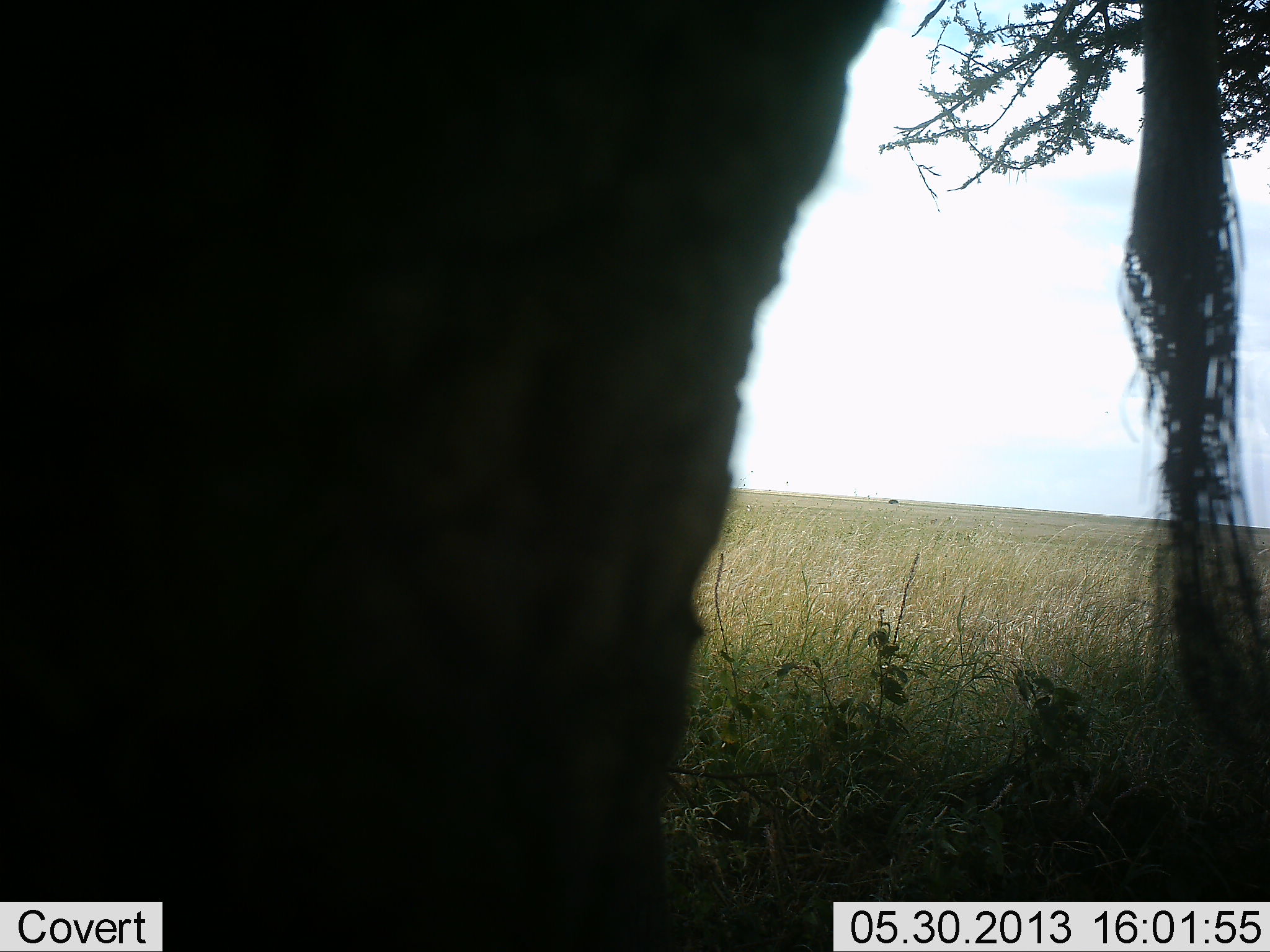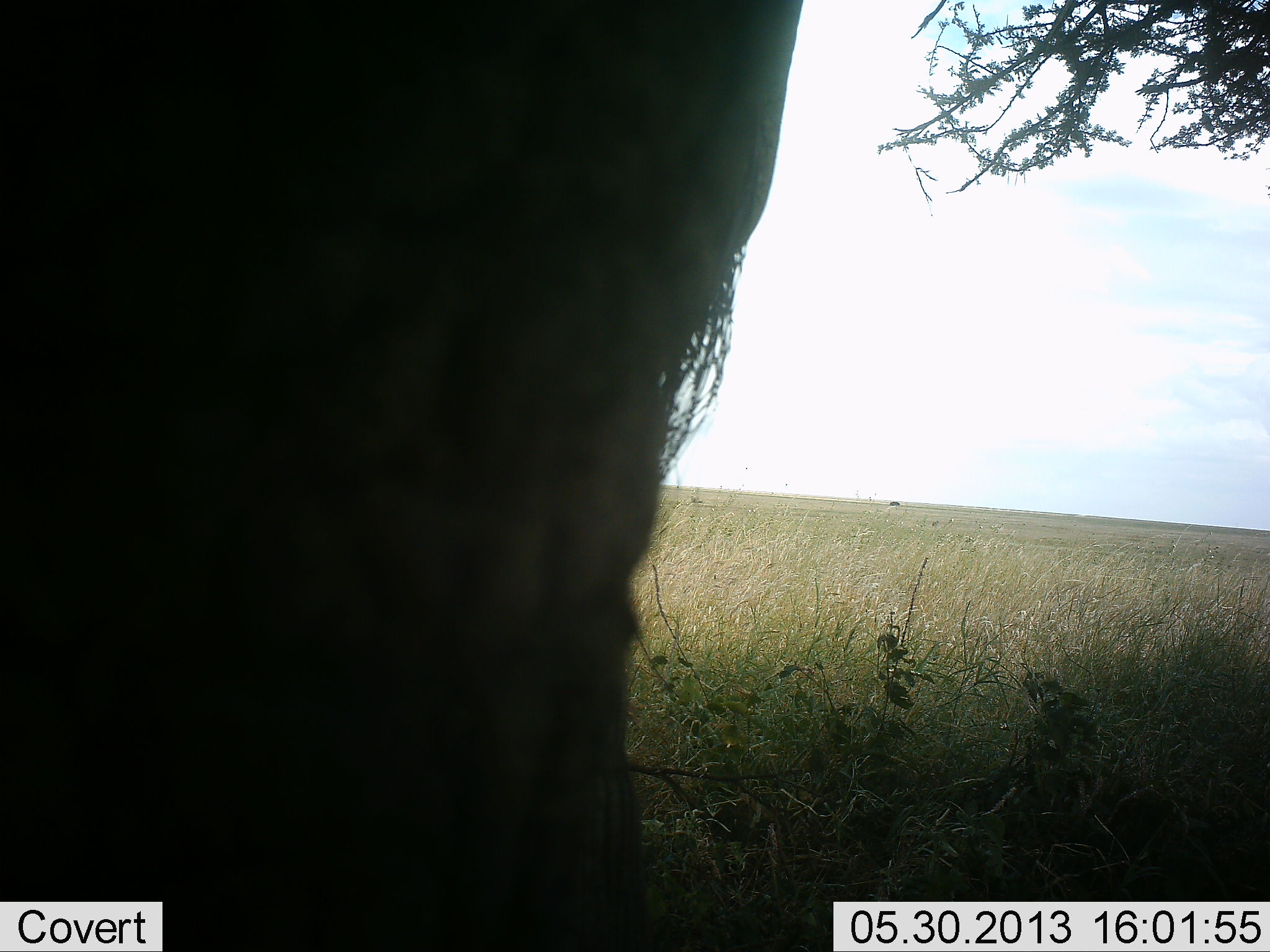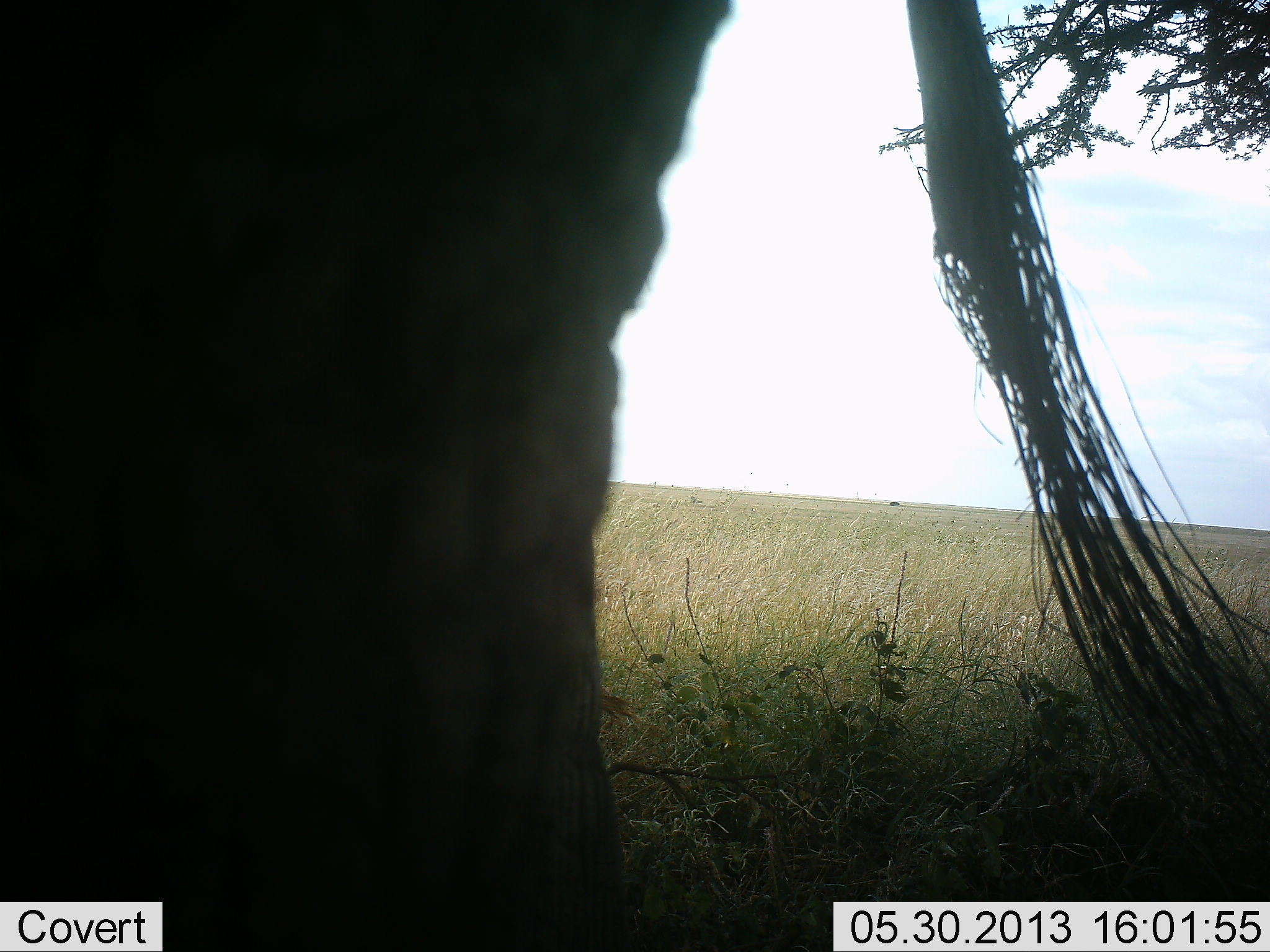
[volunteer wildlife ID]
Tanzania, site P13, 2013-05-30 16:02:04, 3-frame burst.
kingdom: Animalia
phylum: Chordata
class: Mammalia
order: Proboscidea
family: Elephantidae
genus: Loxodonta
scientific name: Loxodonta africana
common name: african bush elephant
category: elephant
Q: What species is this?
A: Elephant (african bush elephant) (Loxodonta africana).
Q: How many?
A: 1.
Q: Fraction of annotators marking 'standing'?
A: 100%.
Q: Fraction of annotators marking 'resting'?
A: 0%.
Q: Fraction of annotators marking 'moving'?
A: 7%.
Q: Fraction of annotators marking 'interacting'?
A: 0%.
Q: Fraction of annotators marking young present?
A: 0%.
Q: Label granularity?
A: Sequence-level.